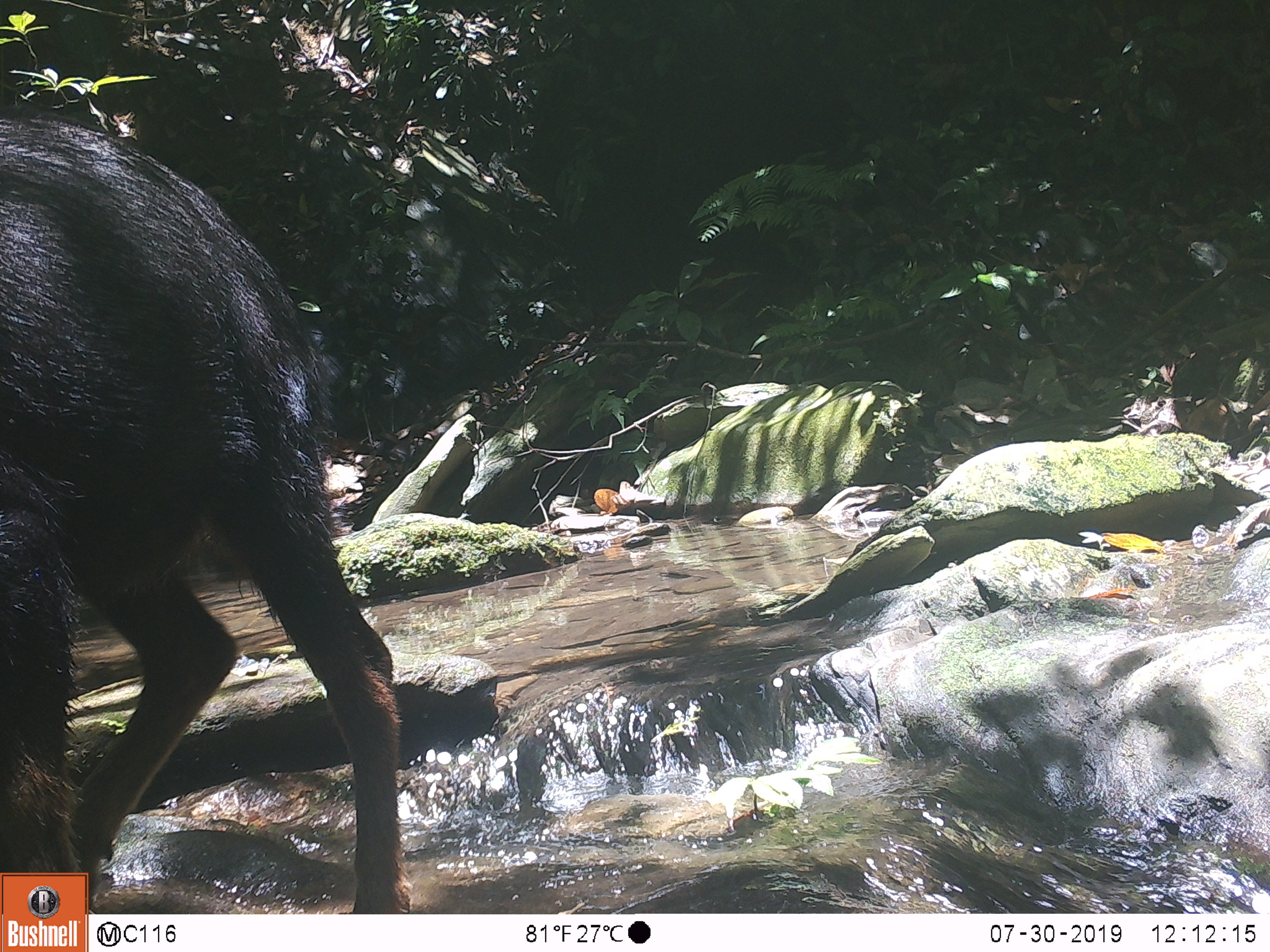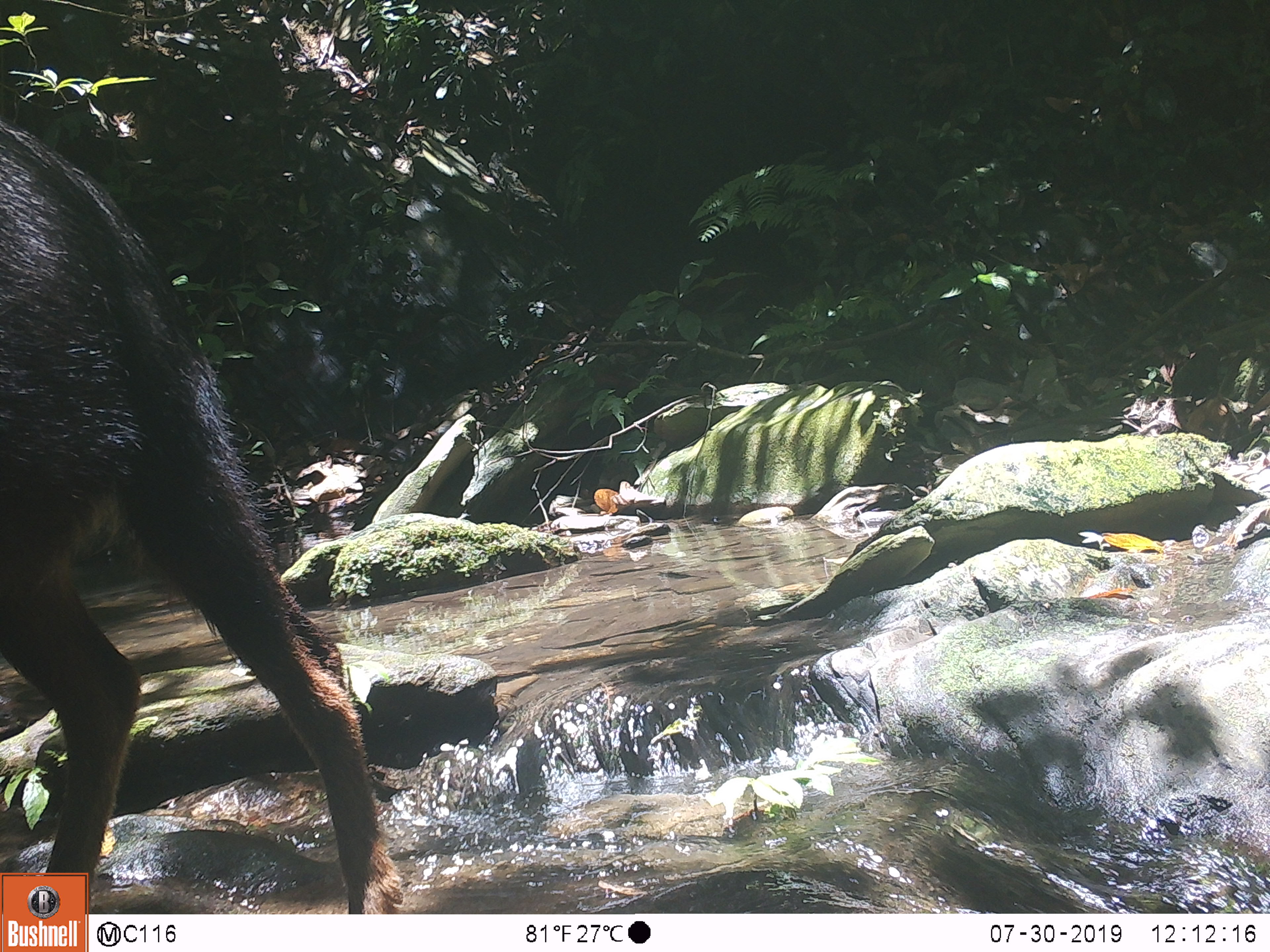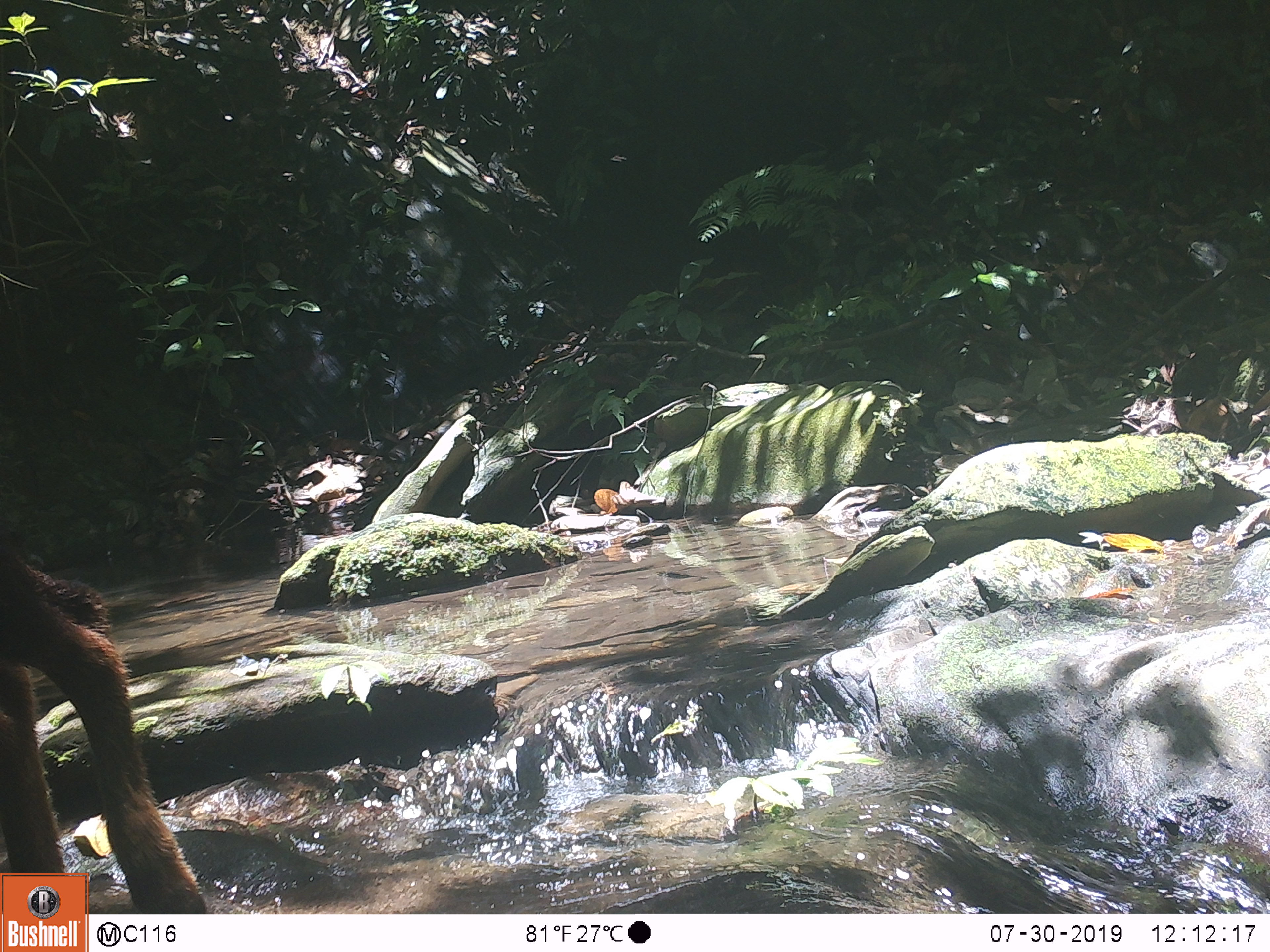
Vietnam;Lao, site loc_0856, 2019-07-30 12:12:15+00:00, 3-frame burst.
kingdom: Animalia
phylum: Chordata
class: Mammalia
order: Artiodactyla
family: Bovidae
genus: Capricornis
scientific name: Capricornis sumatraensis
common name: chinese serow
Chinese serow (Capricornis sumatraensis). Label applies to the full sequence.